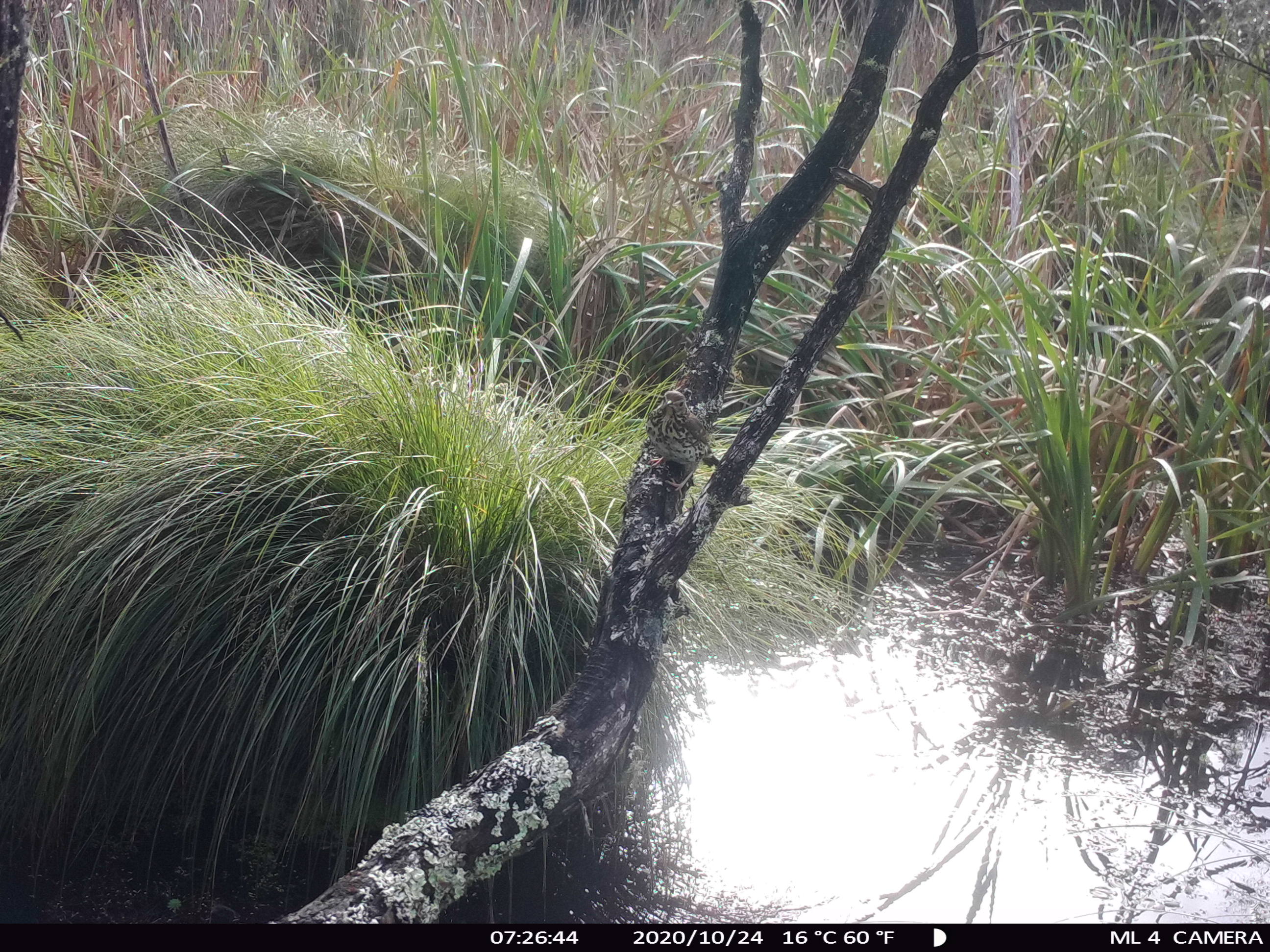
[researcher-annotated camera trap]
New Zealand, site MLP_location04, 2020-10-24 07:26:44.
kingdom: Animalia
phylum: Chordata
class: Aves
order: Passeriformes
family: Turdidae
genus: Turdus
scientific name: Turdus philomelos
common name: song thrush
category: thrush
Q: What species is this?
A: Thrush (song thrush) (Turdus philomelos).